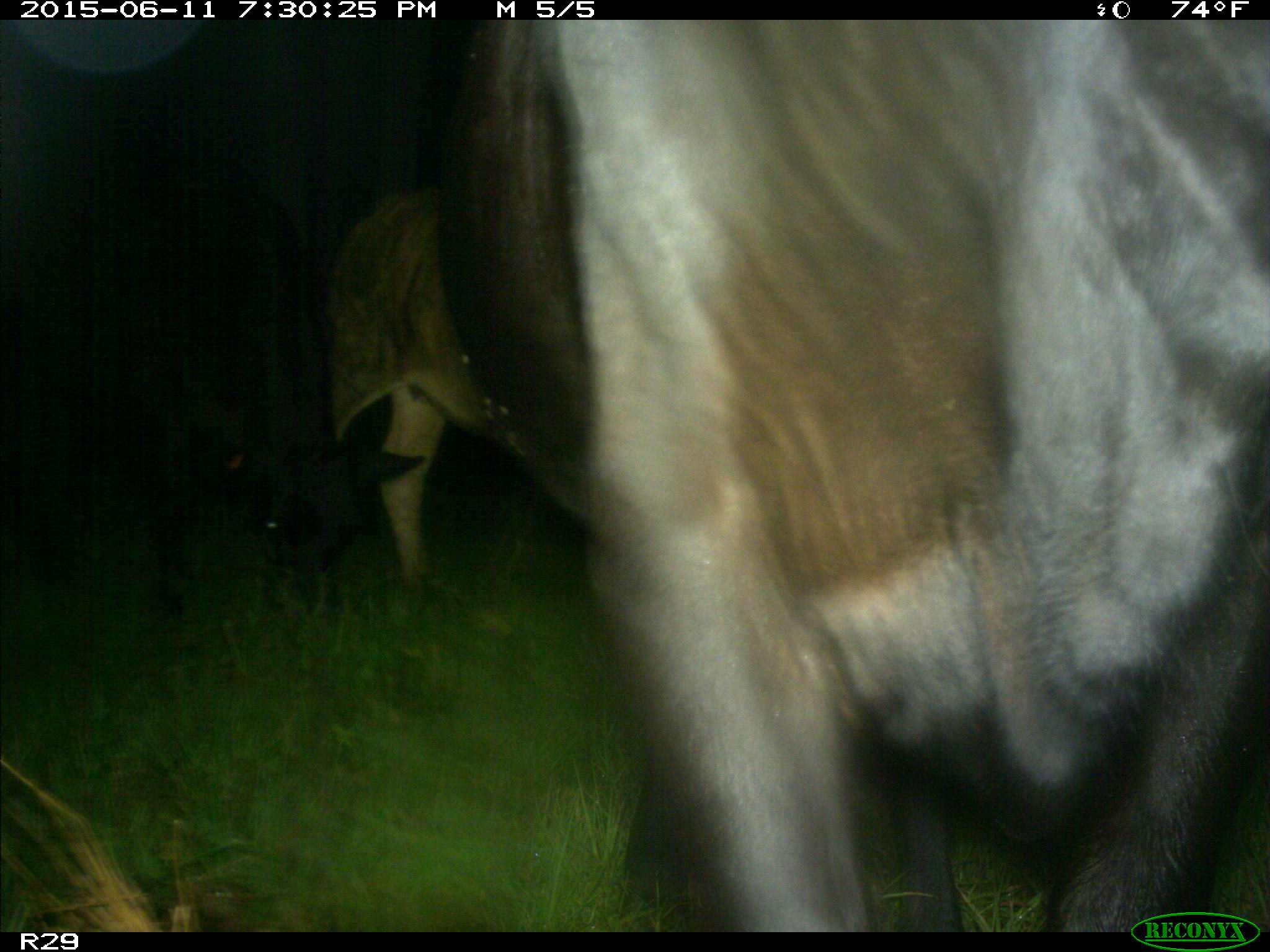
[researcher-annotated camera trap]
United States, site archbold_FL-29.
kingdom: Animalia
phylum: Chordata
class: Mammalia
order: Artiodactyla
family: Bovidae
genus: Bos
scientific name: Bos taurus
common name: domestic cow